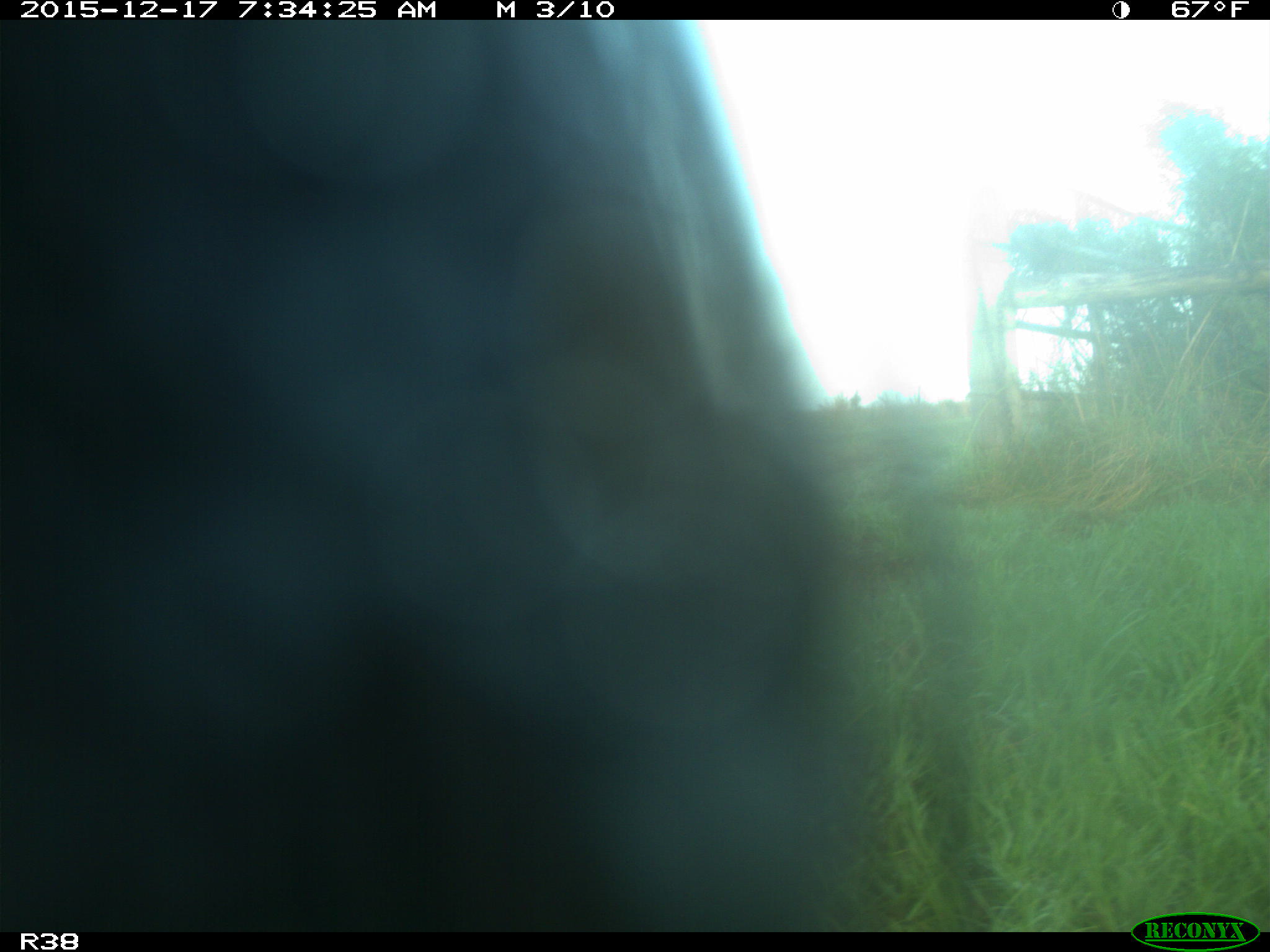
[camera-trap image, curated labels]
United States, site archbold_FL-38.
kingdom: Animalia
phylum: Chordata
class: Mammalia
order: Artiodactyla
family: Bovidae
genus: Bos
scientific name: Bos taurus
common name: domestic cow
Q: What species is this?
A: Bos taurus (domestic cow).